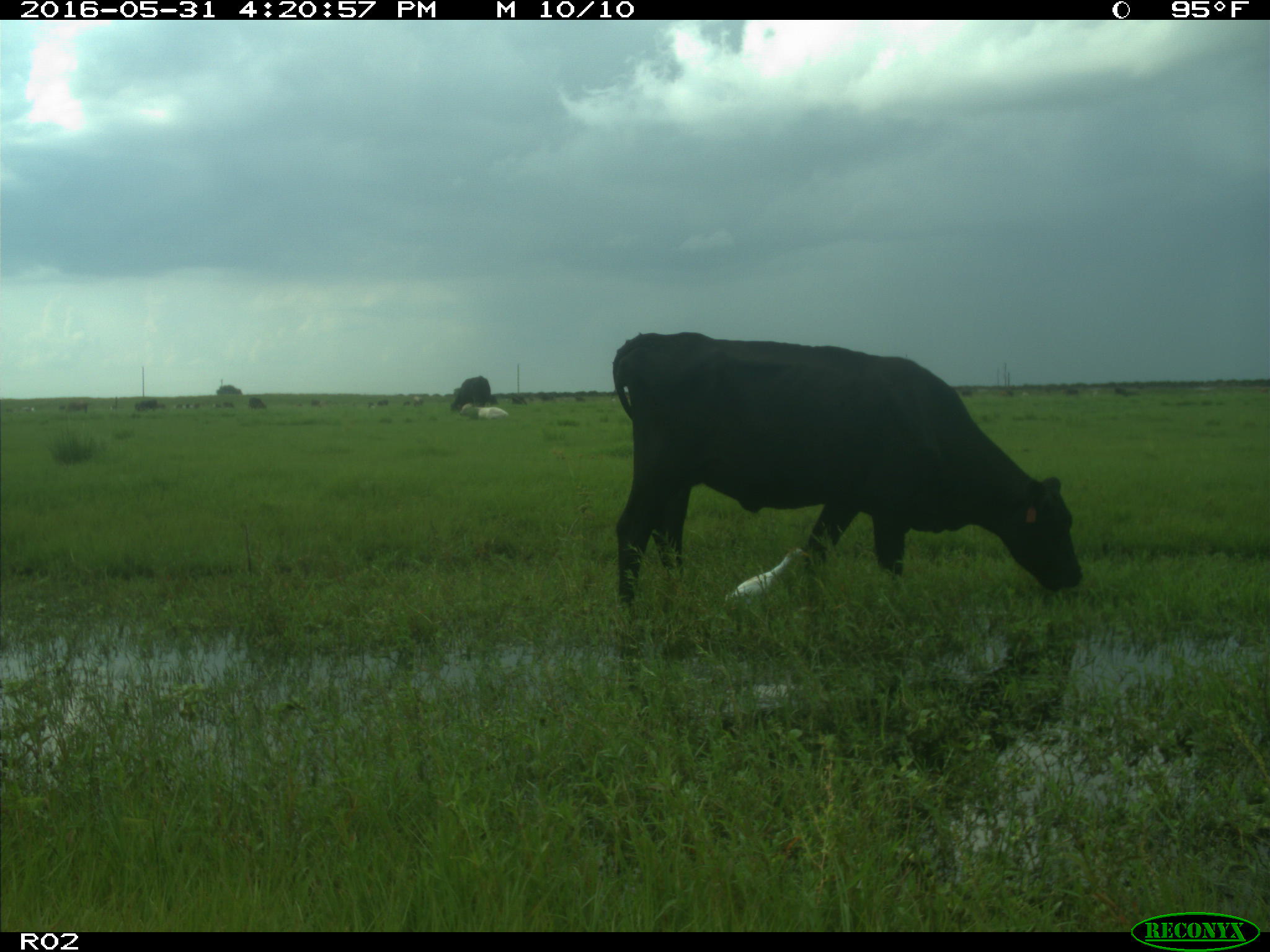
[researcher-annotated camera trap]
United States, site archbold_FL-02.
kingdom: Animalia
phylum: Chordata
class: Mammalia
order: Artiodactyla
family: Bovidae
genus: Bos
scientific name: Bos taurus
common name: domestic cow